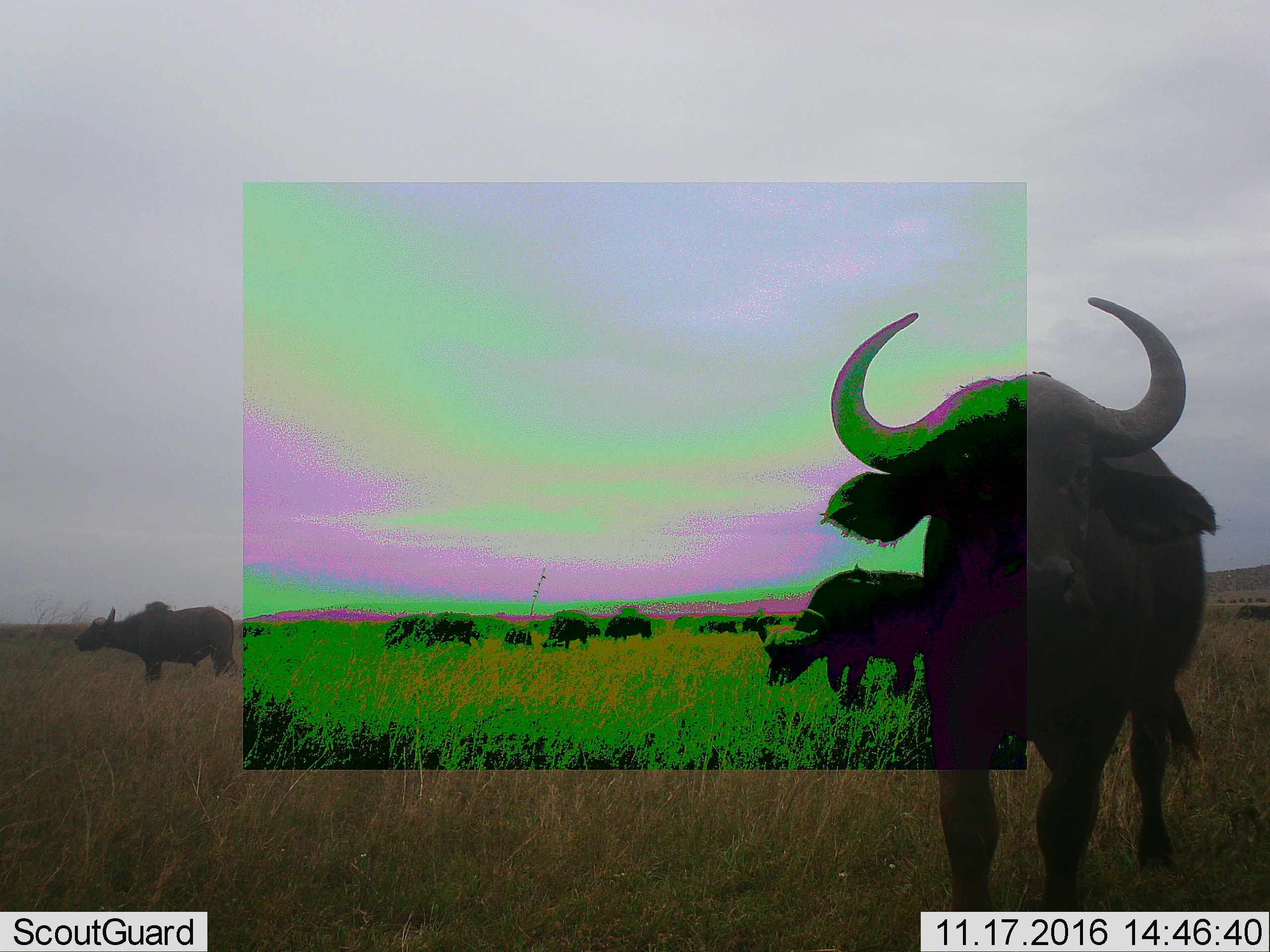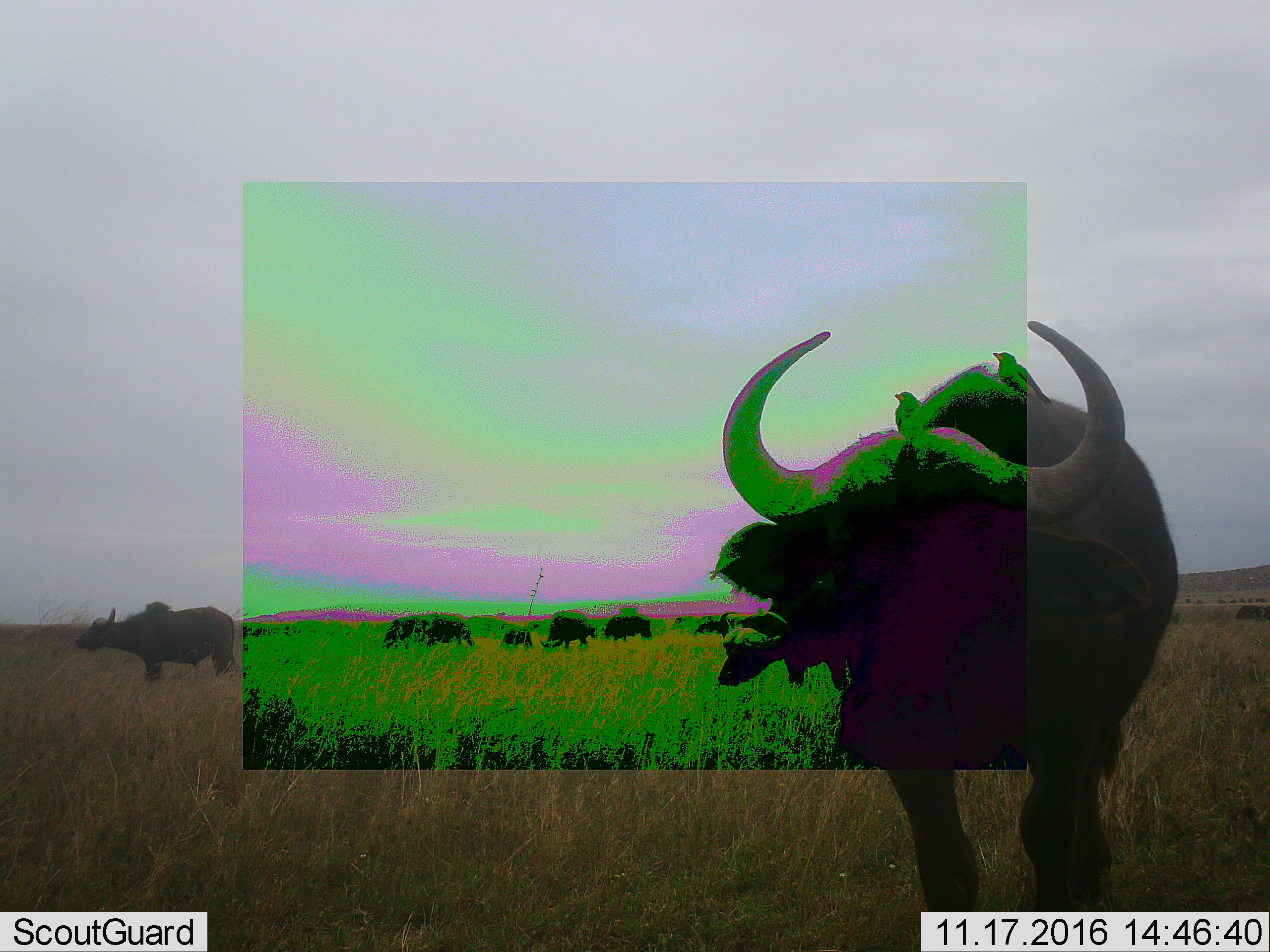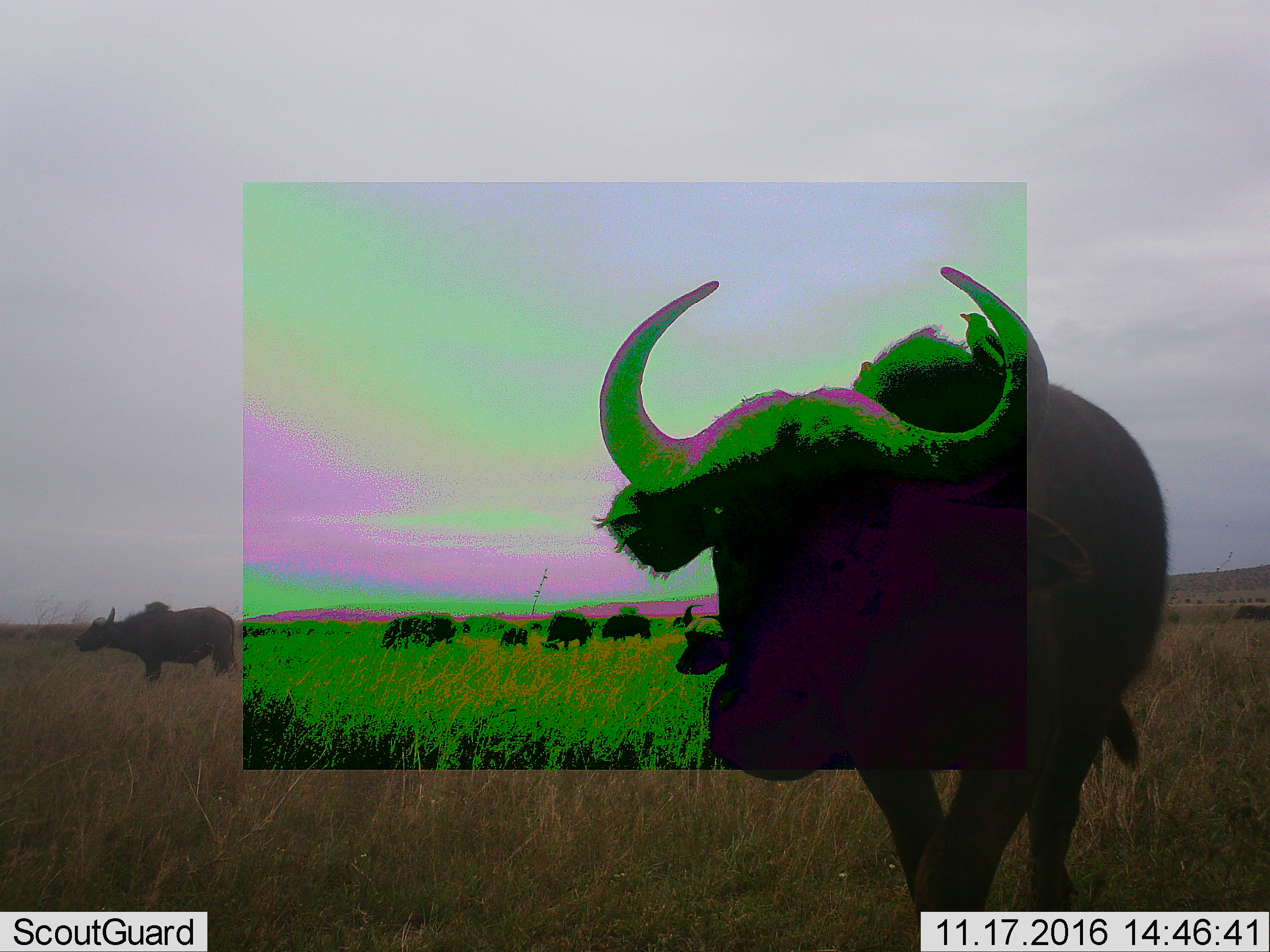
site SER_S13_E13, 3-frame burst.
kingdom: Animalia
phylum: Chordata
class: Mammalia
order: Artiodactyla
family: Bovidae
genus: Syncerus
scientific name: Syncerus caffer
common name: african buffalo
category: buffalo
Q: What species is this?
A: Buffalo (african buffalo) (Syncerus caffer).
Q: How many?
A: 11-50.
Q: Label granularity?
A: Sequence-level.